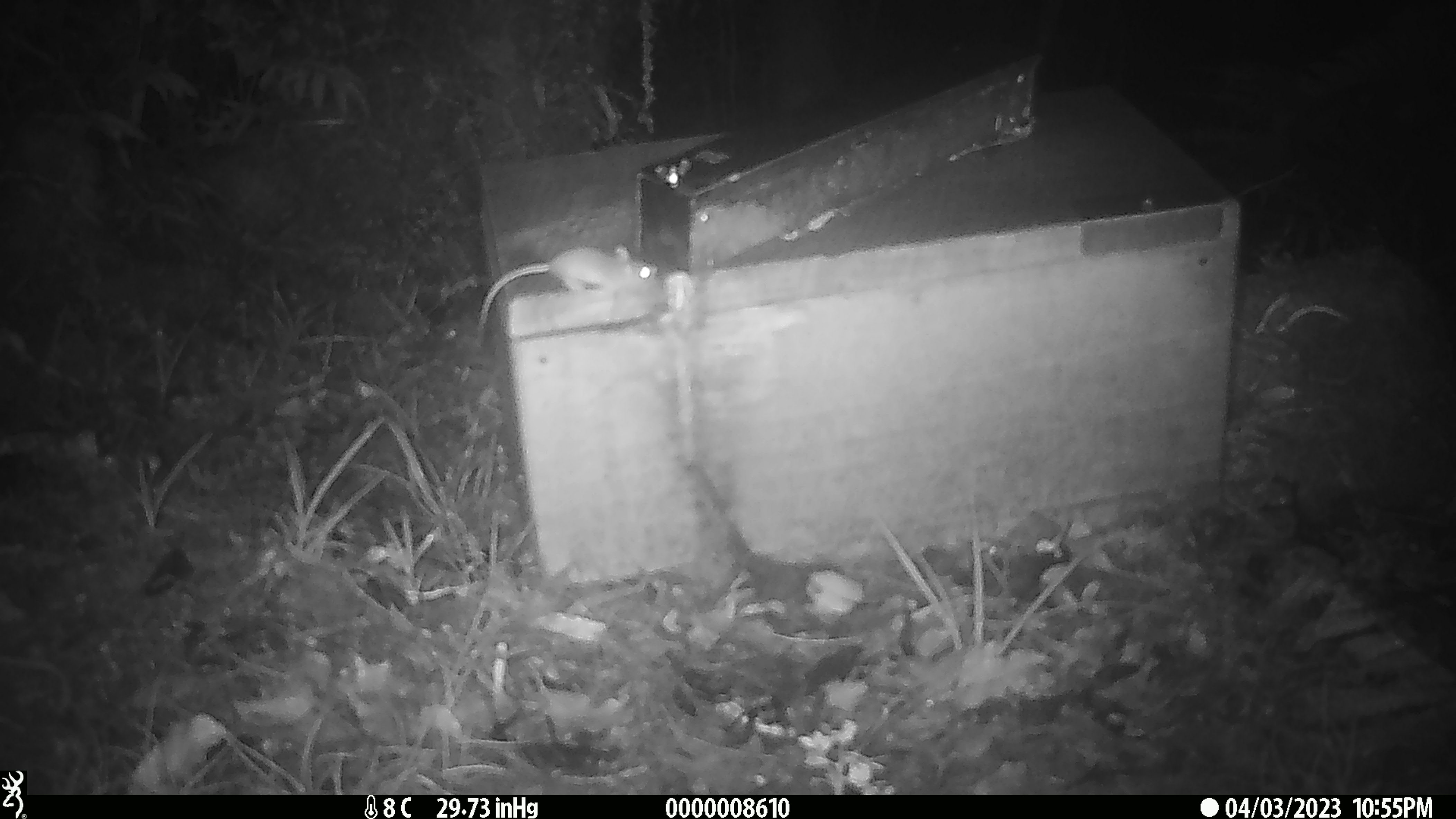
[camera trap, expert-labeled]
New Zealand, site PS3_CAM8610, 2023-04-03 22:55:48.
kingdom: Animalia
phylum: Chordata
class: Mammalia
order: Rodentia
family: Muridae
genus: Mus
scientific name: Mus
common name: mouse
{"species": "mouse (Mus)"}